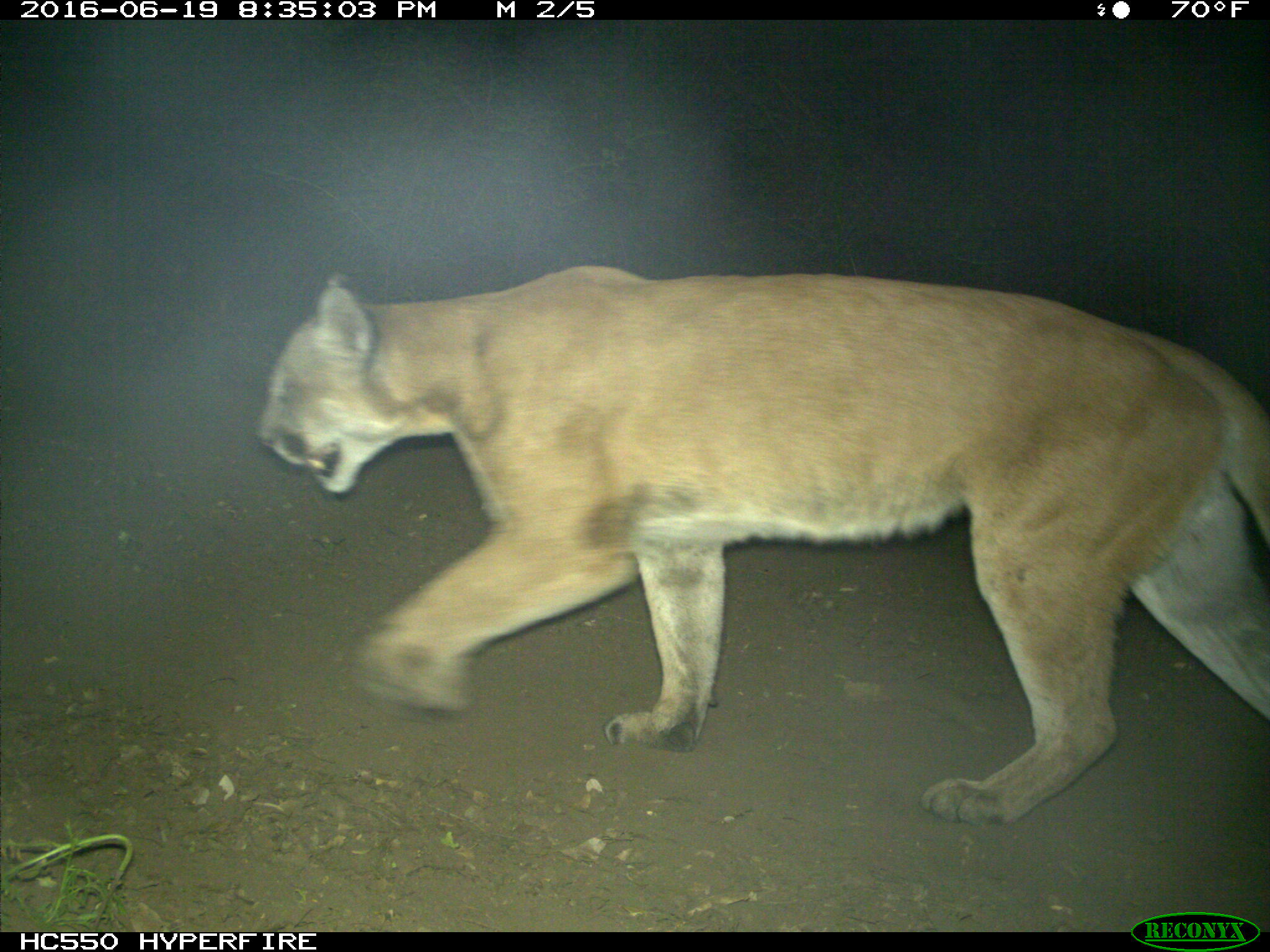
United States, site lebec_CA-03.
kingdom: Animalia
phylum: Chordata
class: Mammalia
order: Carnivora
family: Felidae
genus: Puma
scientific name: Puma concolor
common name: mountain lion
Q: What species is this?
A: Puma concolor (mountain lion).